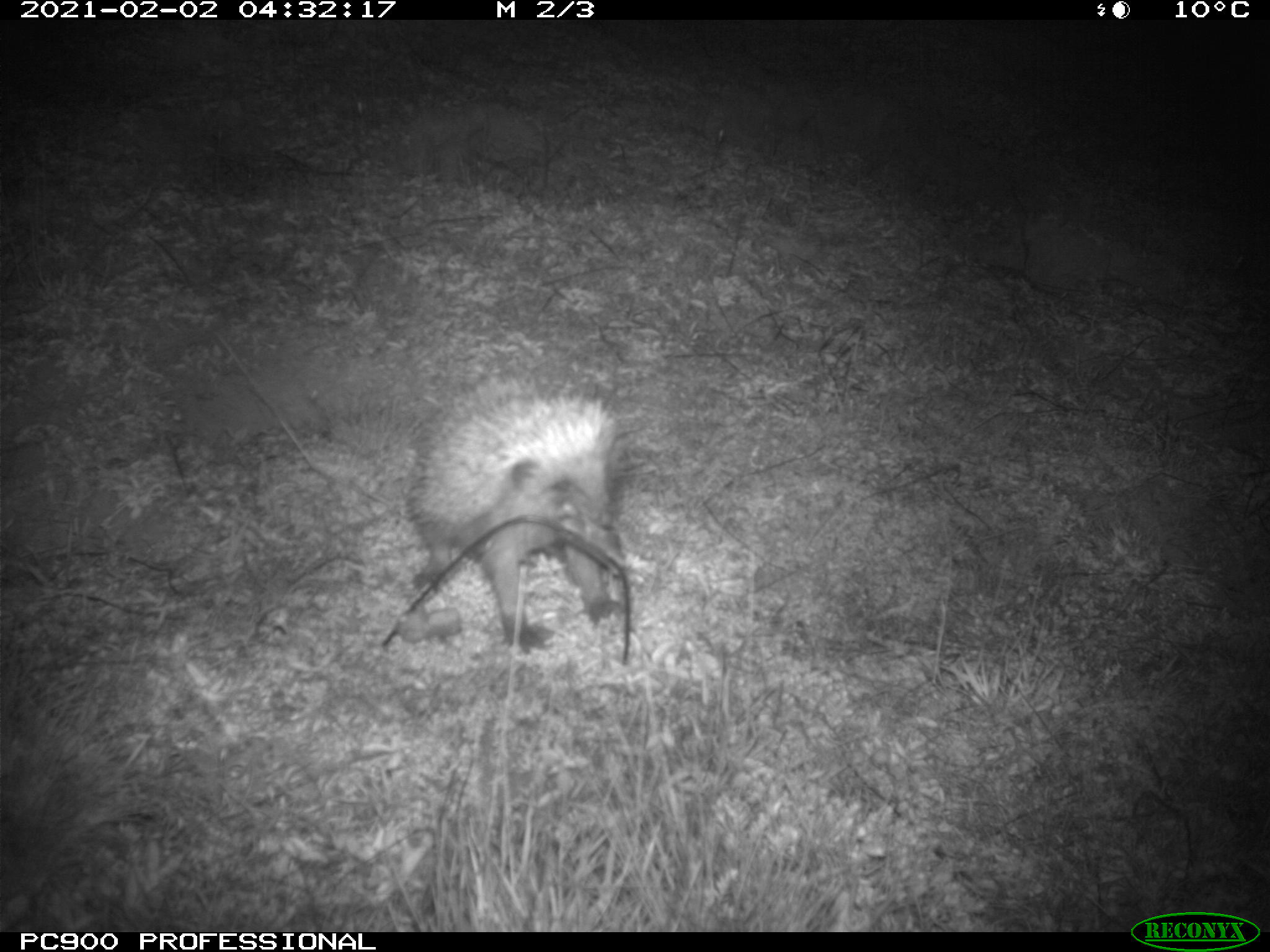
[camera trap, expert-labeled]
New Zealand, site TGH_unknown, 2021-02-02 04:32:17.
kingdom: Animalia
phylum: Chordata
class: Mammalia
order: Eulipotyphla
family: Erinaceidae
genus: Erinaceus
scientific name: Erinaceus europaeus europaeus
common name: european hedgehog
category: hedgehog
Hedgehog (european hedgehog) (Erinaceus europaeus europaeus).